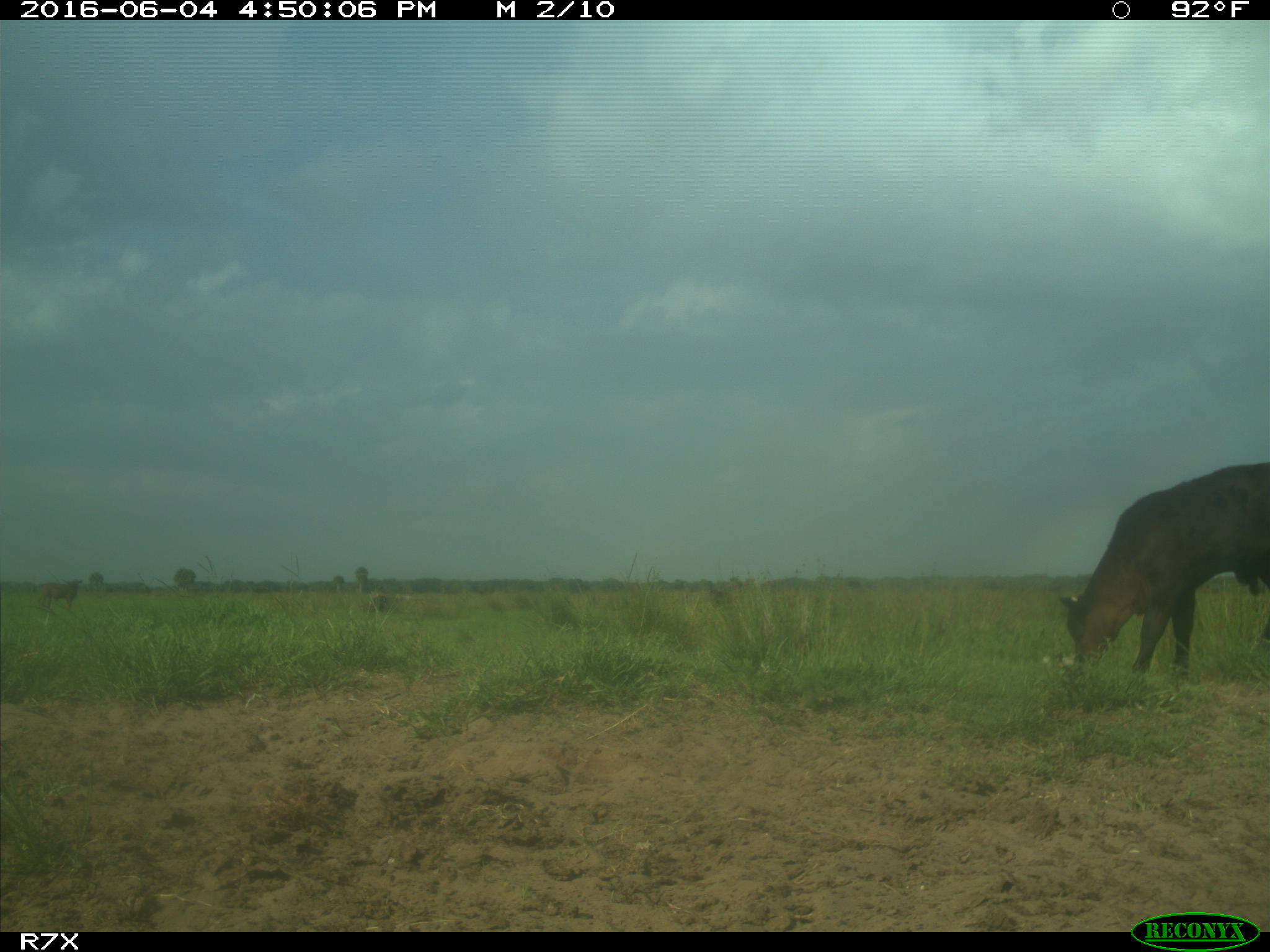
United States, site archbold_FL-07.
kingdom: Animalia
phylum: Chordata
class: Mammalia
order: Artiodactyla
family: Bovidae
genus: Bos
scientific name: Bos taurus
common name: domestic cow